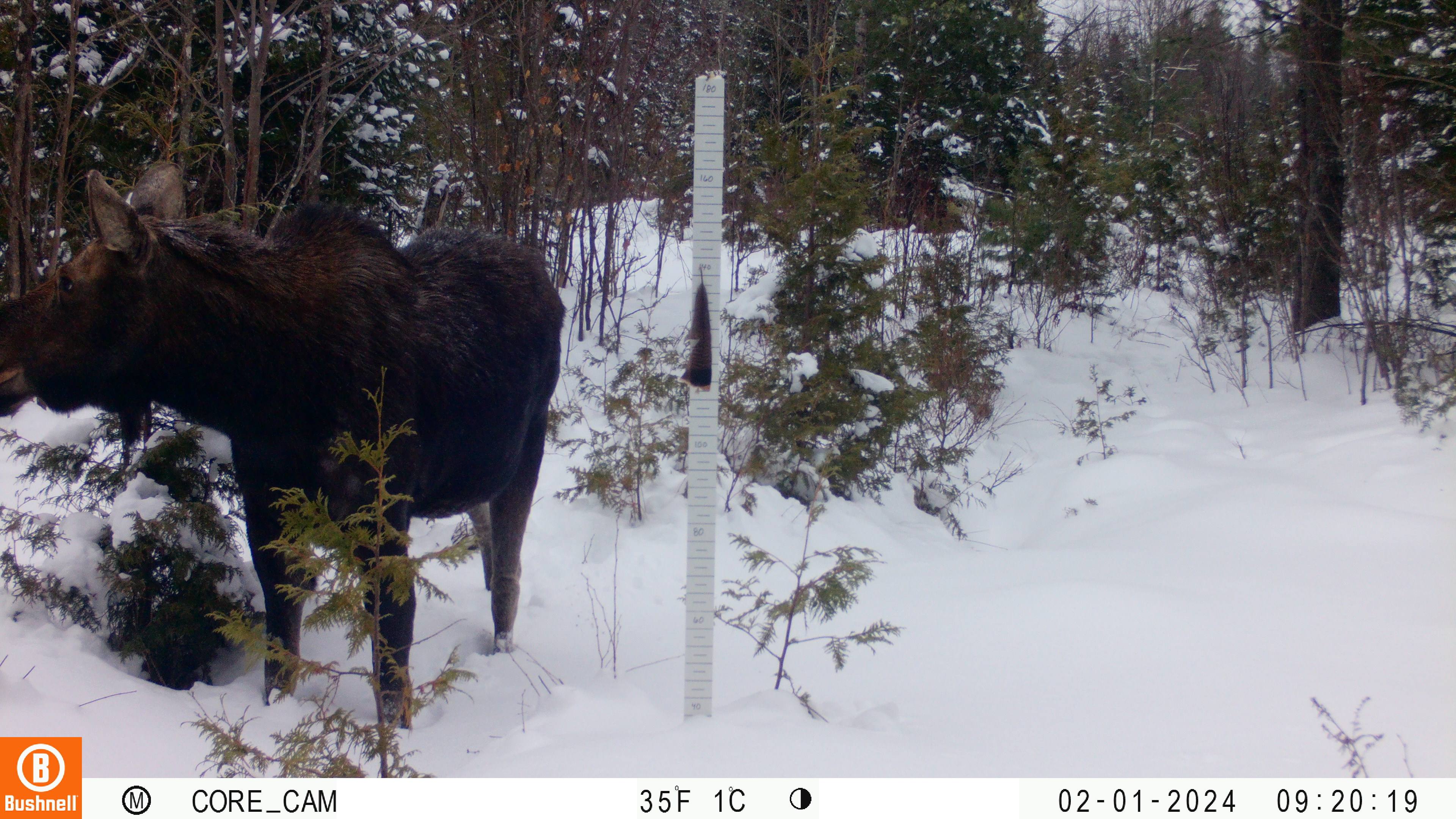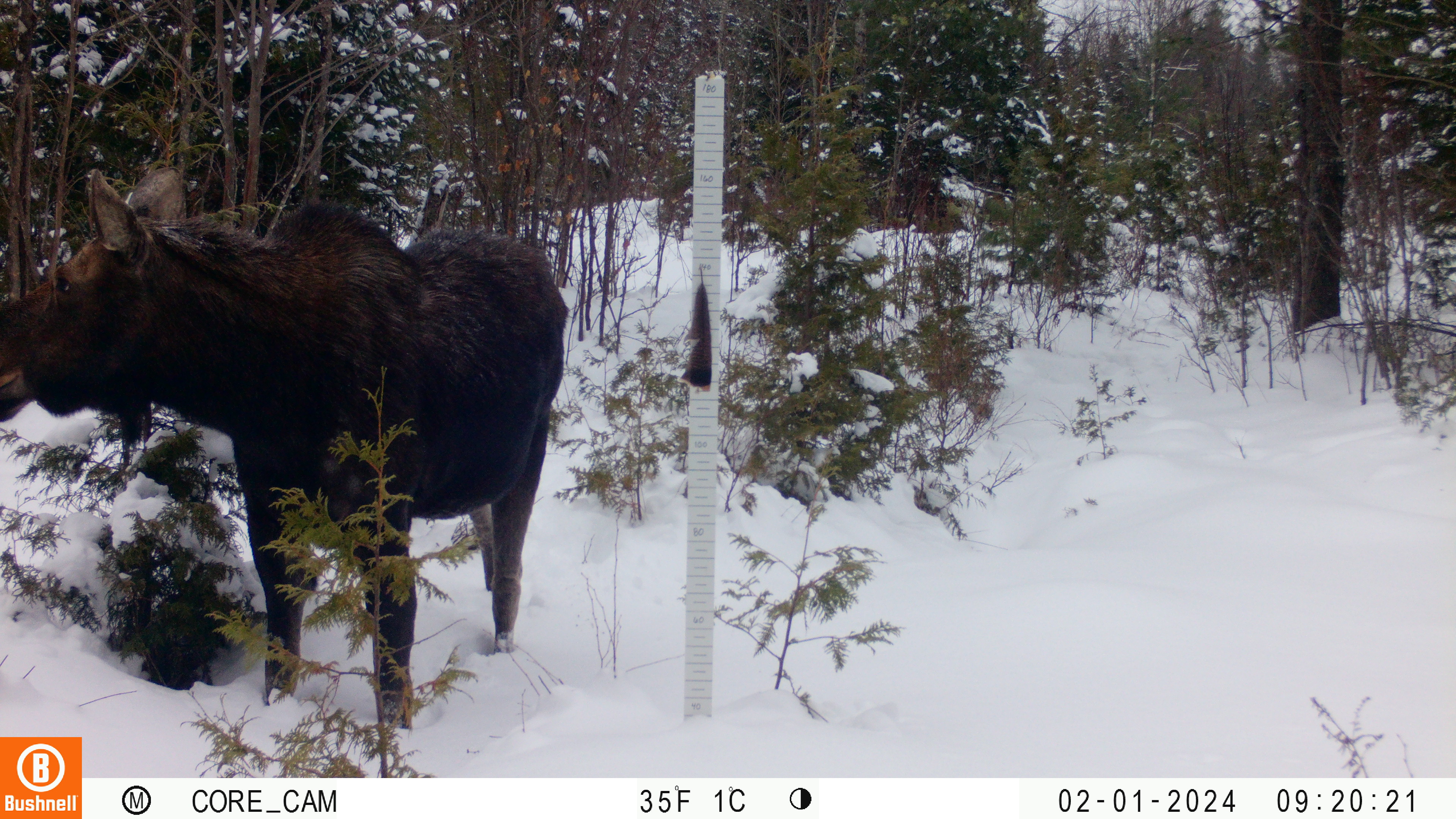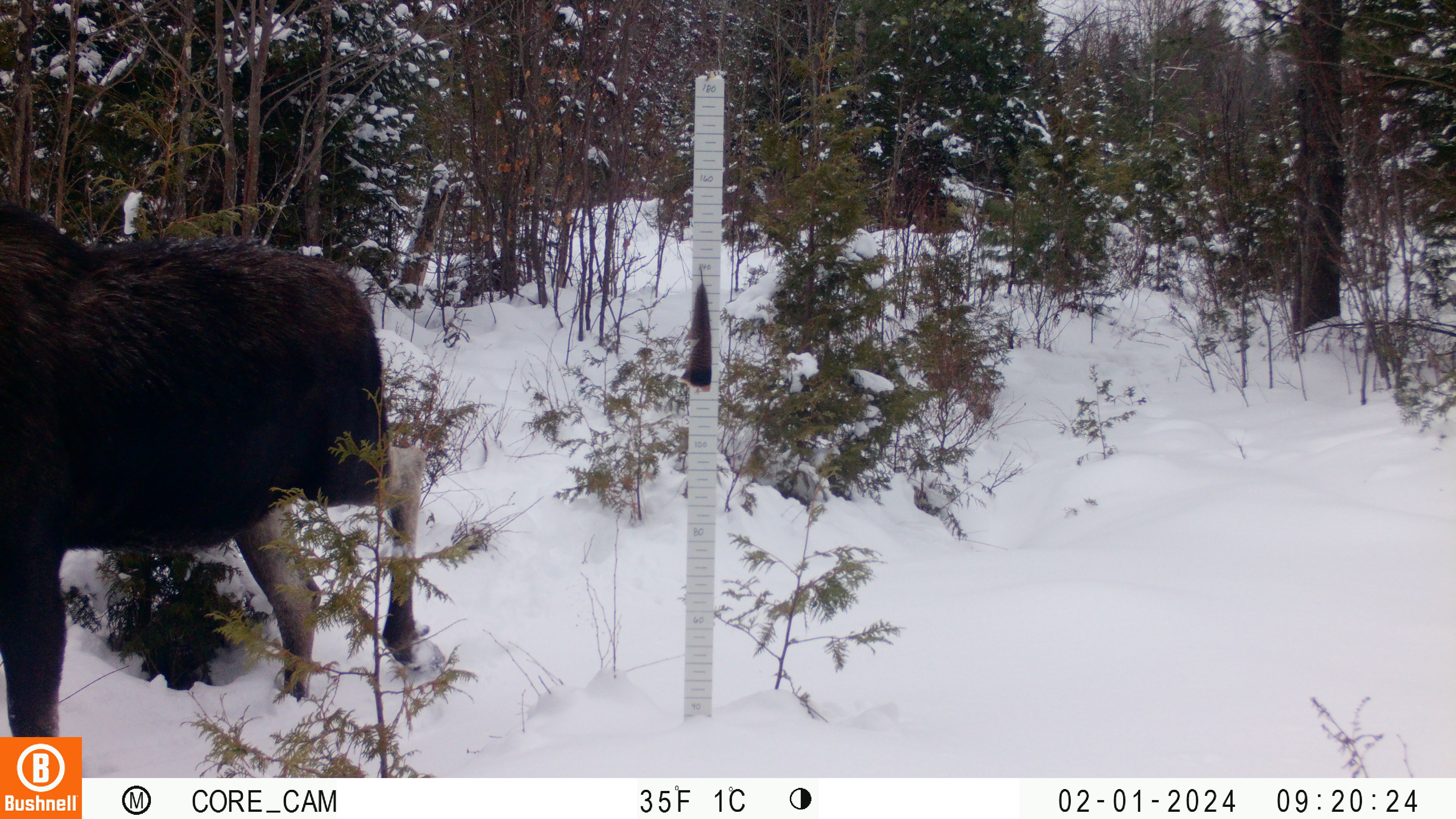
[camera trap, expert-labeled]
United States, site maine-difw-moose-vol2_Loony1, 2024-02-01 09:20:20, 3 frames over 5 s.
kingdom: Animalia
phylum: Chordata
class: Mammalia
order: Artiodactyla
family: Cervidae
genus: Alces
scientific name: Alces alces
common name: moose